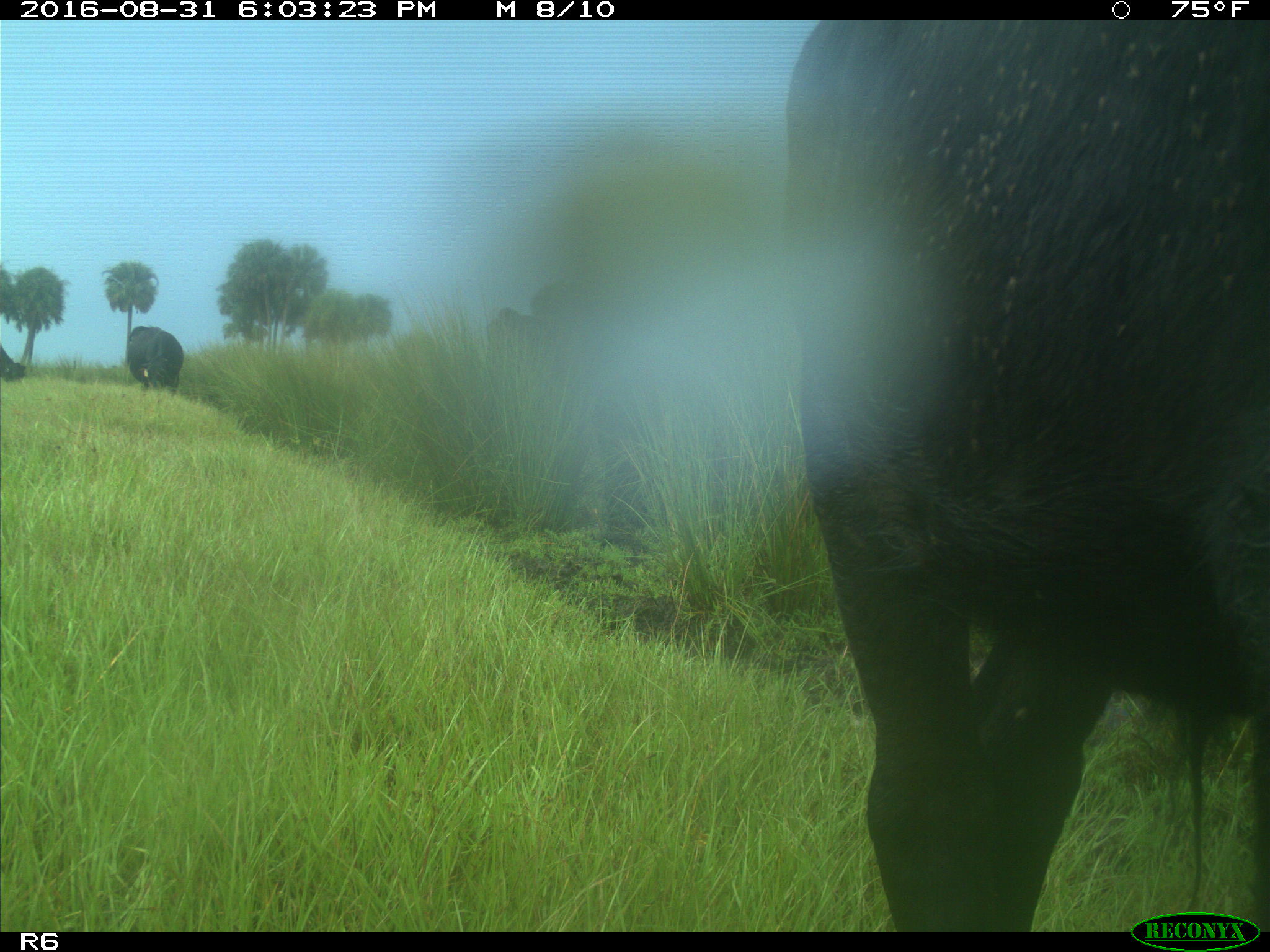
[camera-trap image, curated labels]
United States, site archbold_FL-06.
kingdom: Animalia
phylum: Chordata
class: Mammalia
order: Artiodactyla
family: Bovidae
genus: Bos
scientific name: Bos taurus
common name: domestic cow